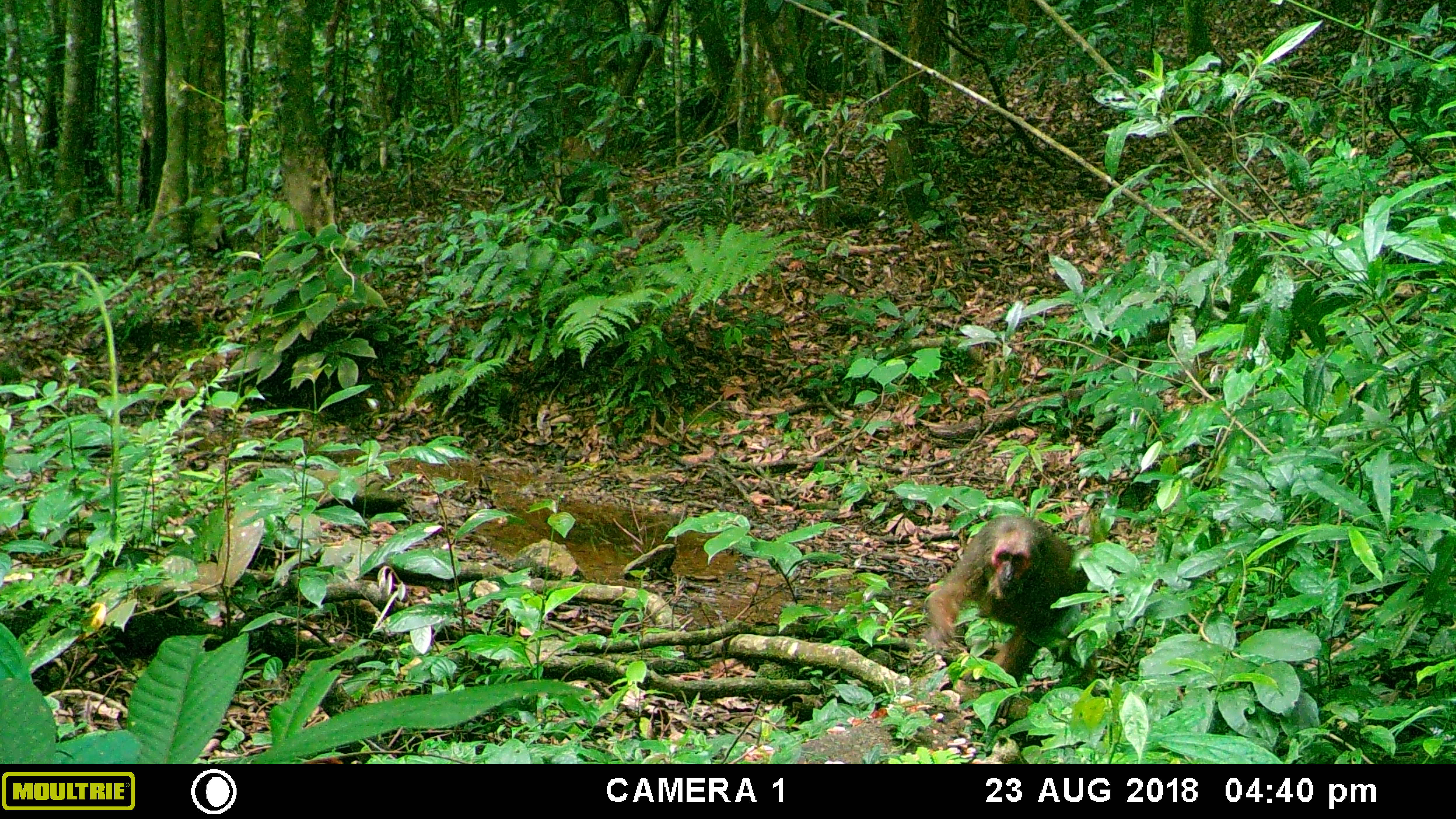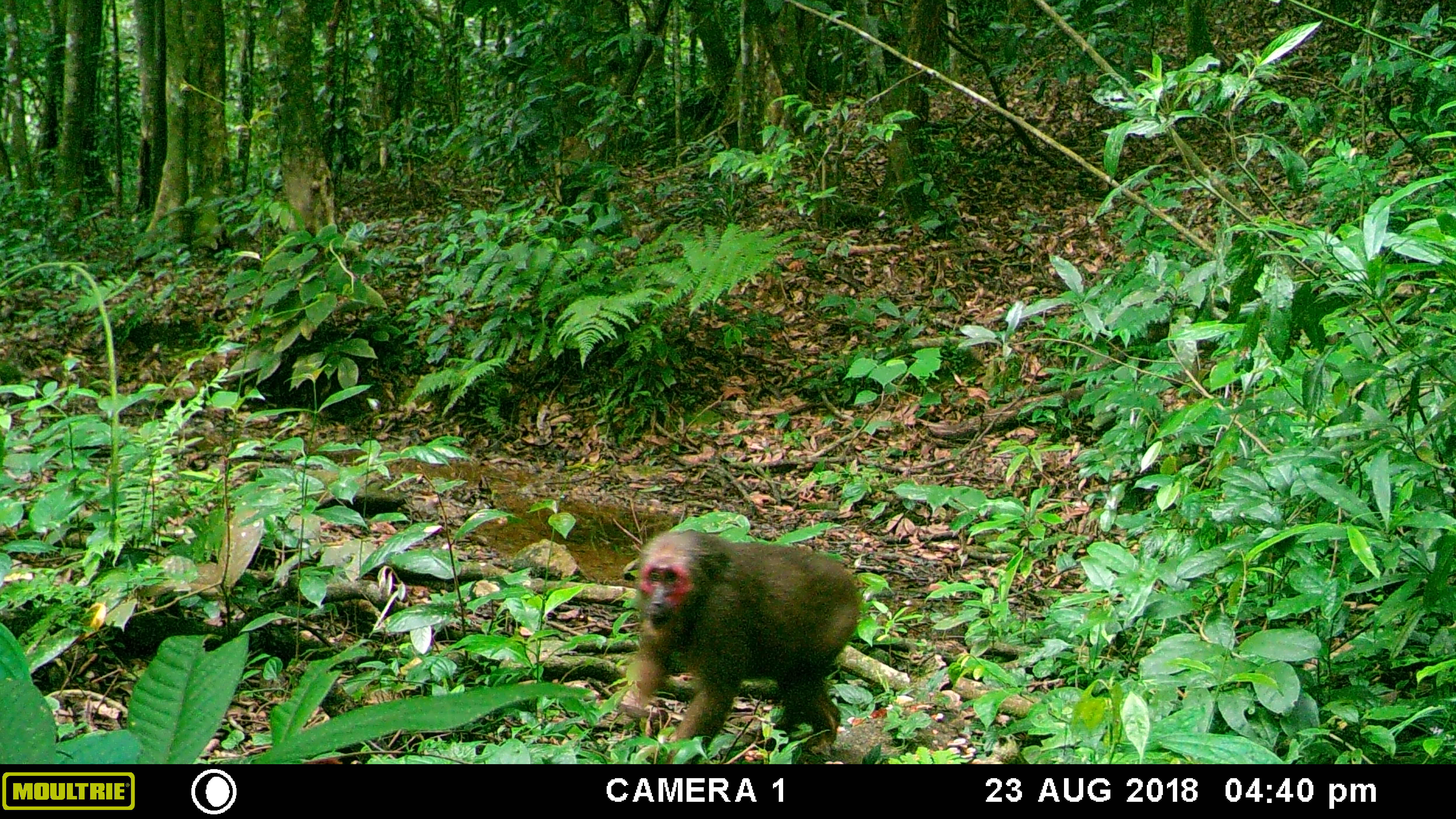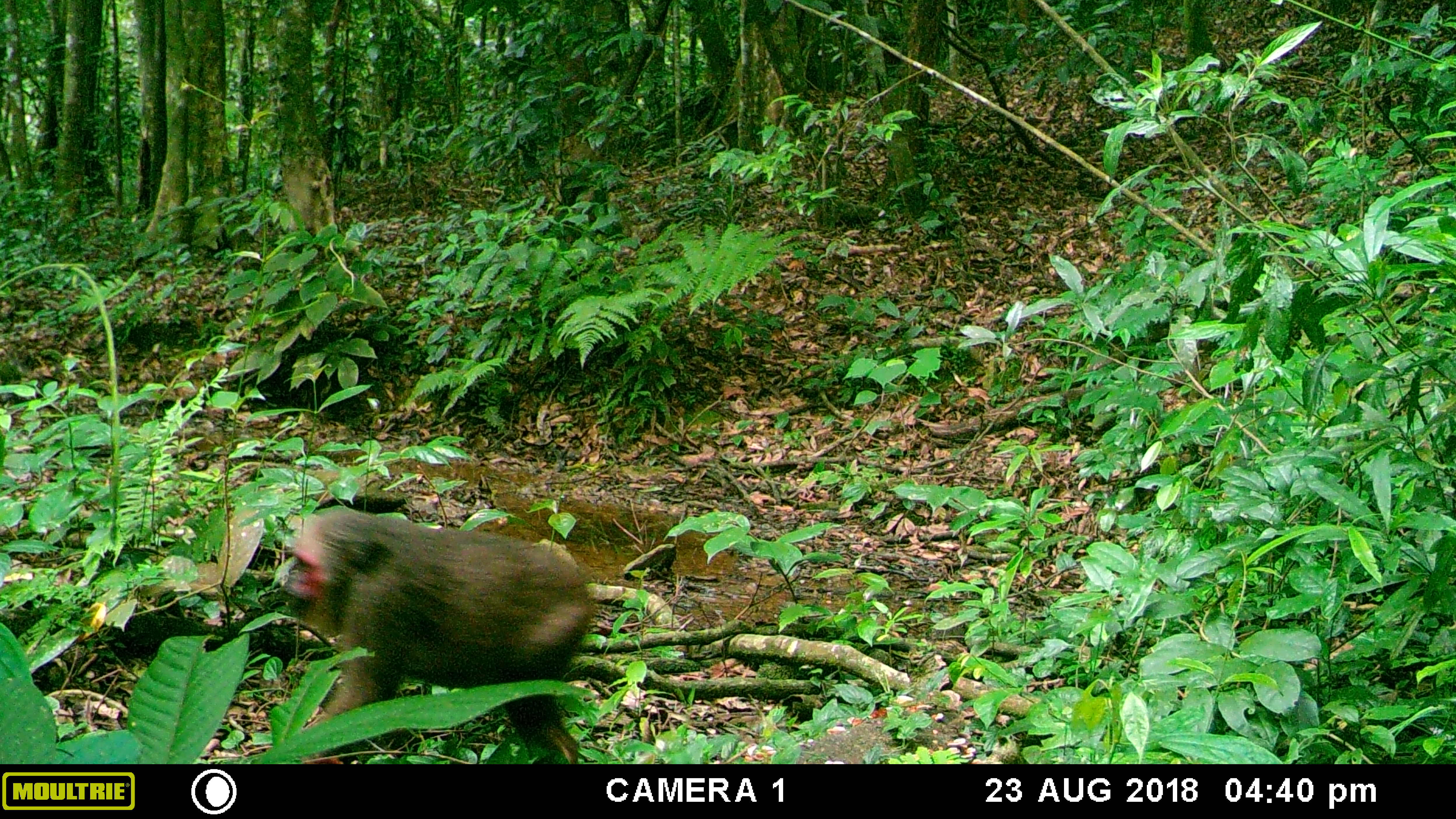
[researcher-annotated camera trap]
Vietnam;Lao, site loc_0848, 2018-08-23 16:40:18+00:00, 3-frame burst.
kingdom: Animalia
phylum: Chordata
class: Mammalia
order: Primates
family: Cercopithecidae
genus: Macaca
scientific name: Macaca arctoides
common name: stump-tailed macaque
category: stump tailed macaque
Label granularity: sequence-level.